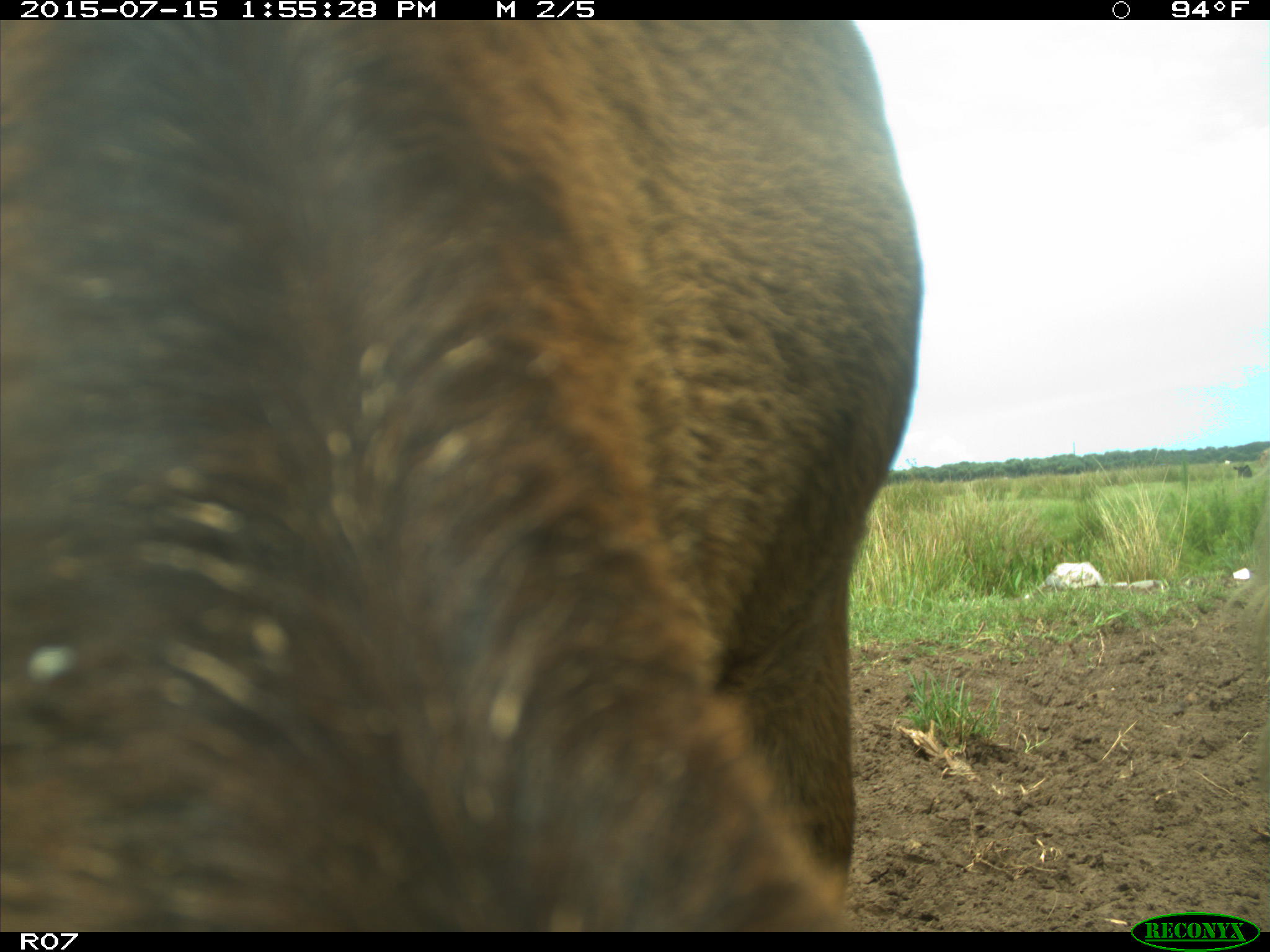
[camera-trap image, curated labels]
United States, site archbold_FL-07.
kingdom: Animalia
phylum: Chordata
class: Mammalia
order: Artiodactyla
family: Bovidae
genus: Bos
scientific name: Bos taurus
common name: domestic cow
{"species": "Bos taurus (domestic cow)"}